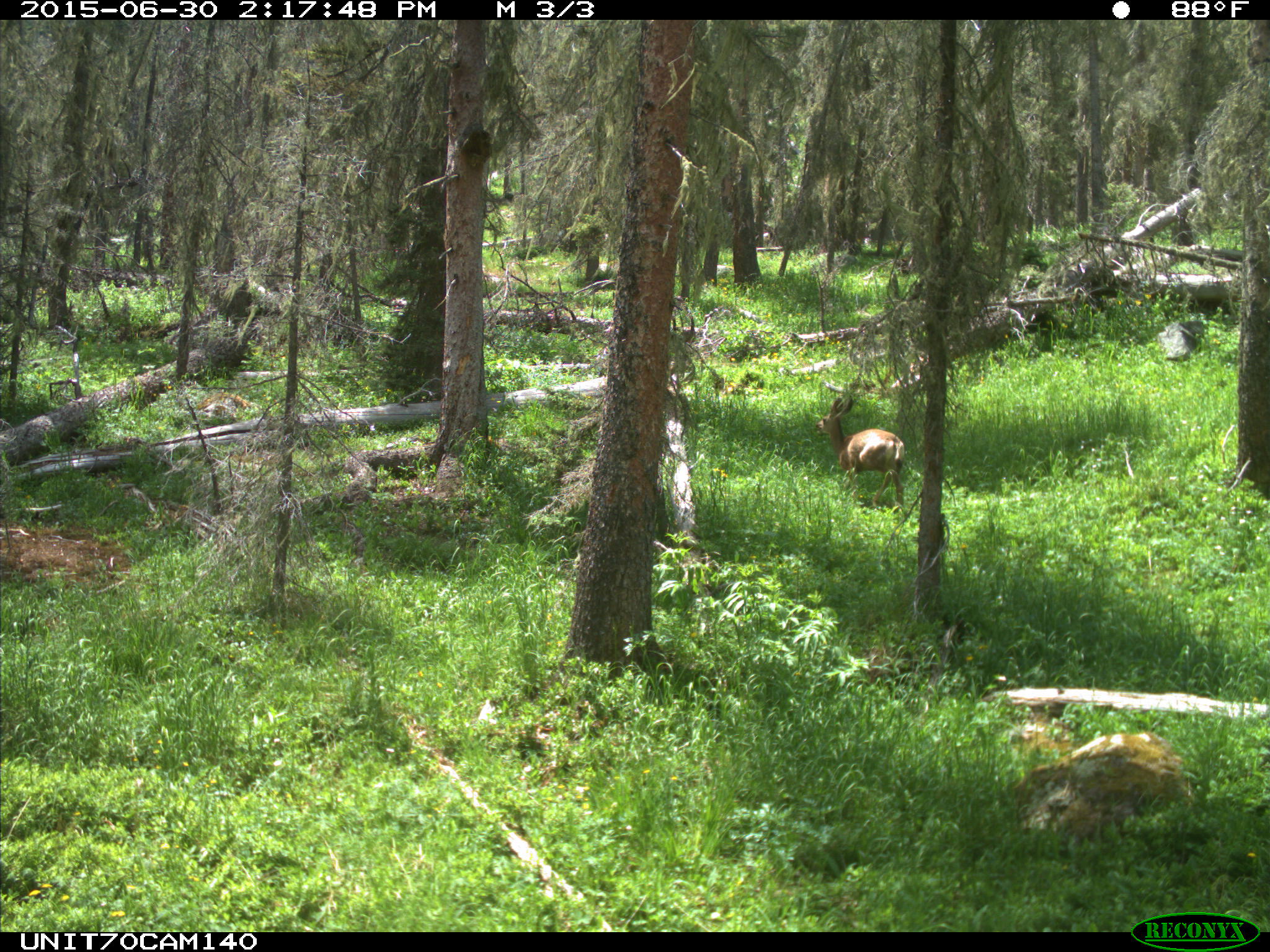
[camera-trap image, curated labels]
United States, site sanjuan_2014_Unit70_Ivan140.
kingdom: Animalia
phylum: Chordata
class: Mammalia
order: Artiodactyla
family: Cervidae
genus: Odocoileus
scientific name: Odocoileus hemionus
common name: mule deer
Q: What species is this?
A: Odocoileus hemionus (mule deer).